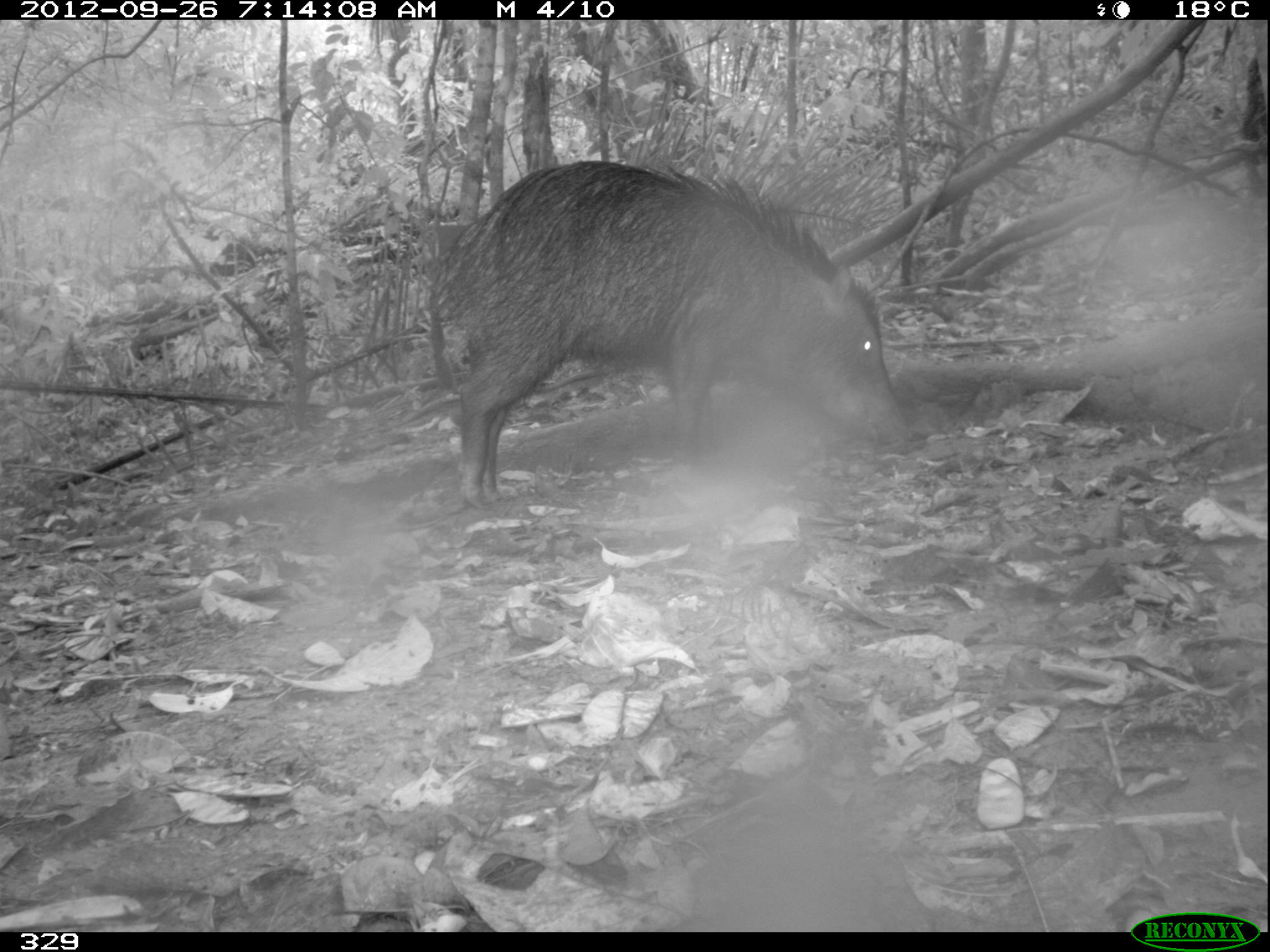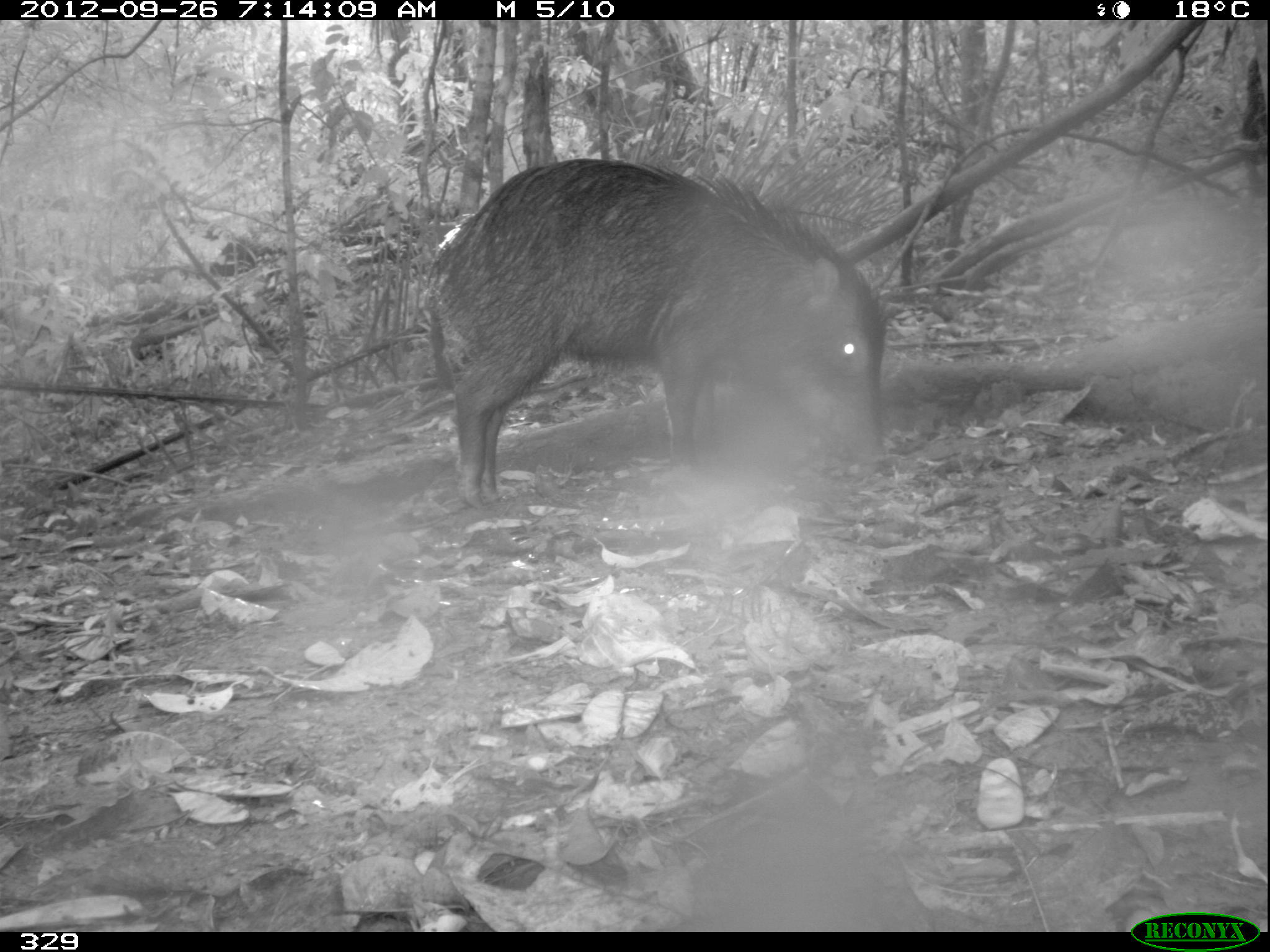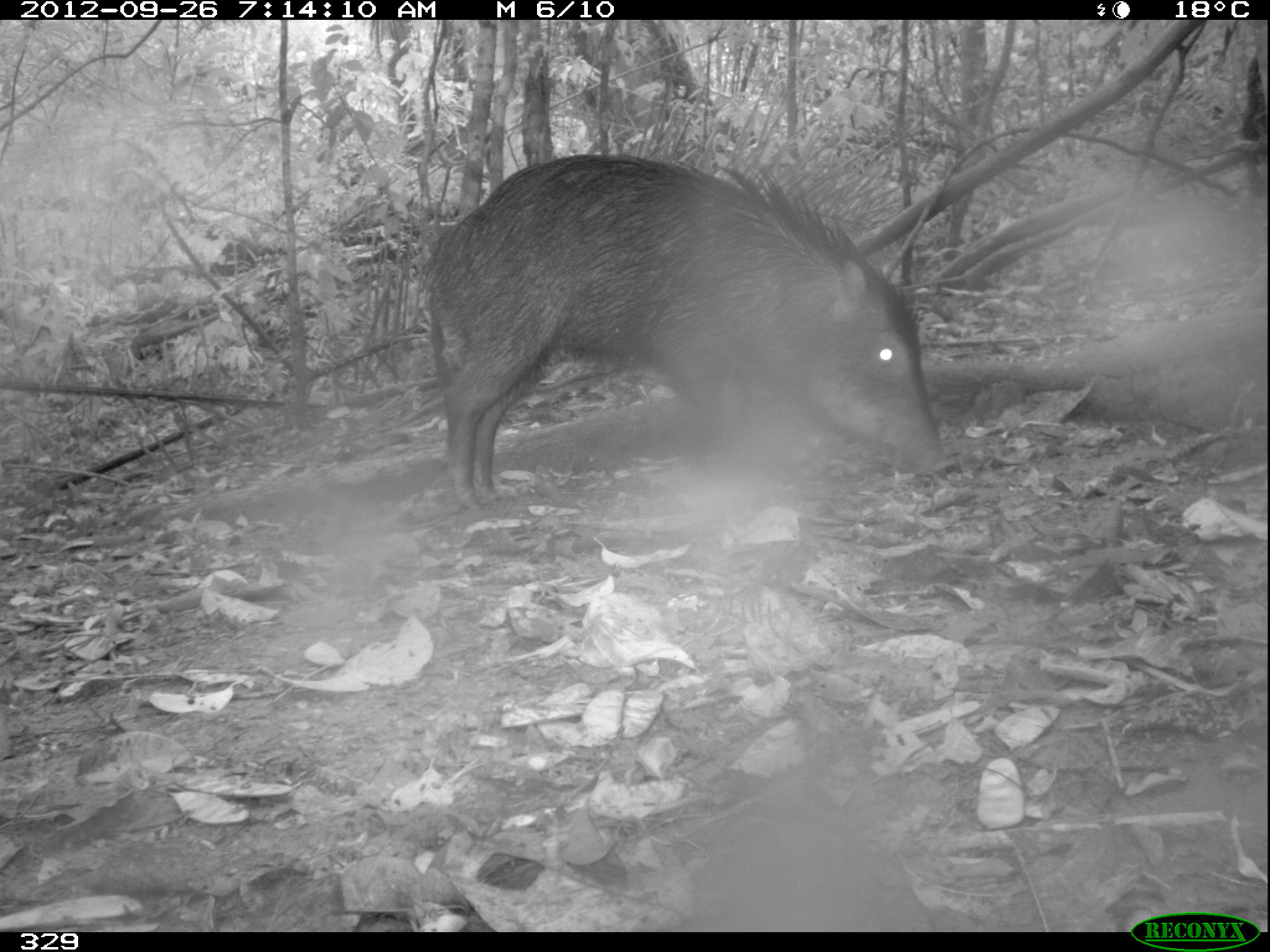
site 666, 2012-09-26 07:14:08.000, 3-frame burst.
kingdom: Animalia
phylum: Chordata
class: Mammalia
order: Artiodactyla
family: Tayassuidae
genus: Tayassu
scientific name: Tayassu pecari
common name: white-lipped peccary